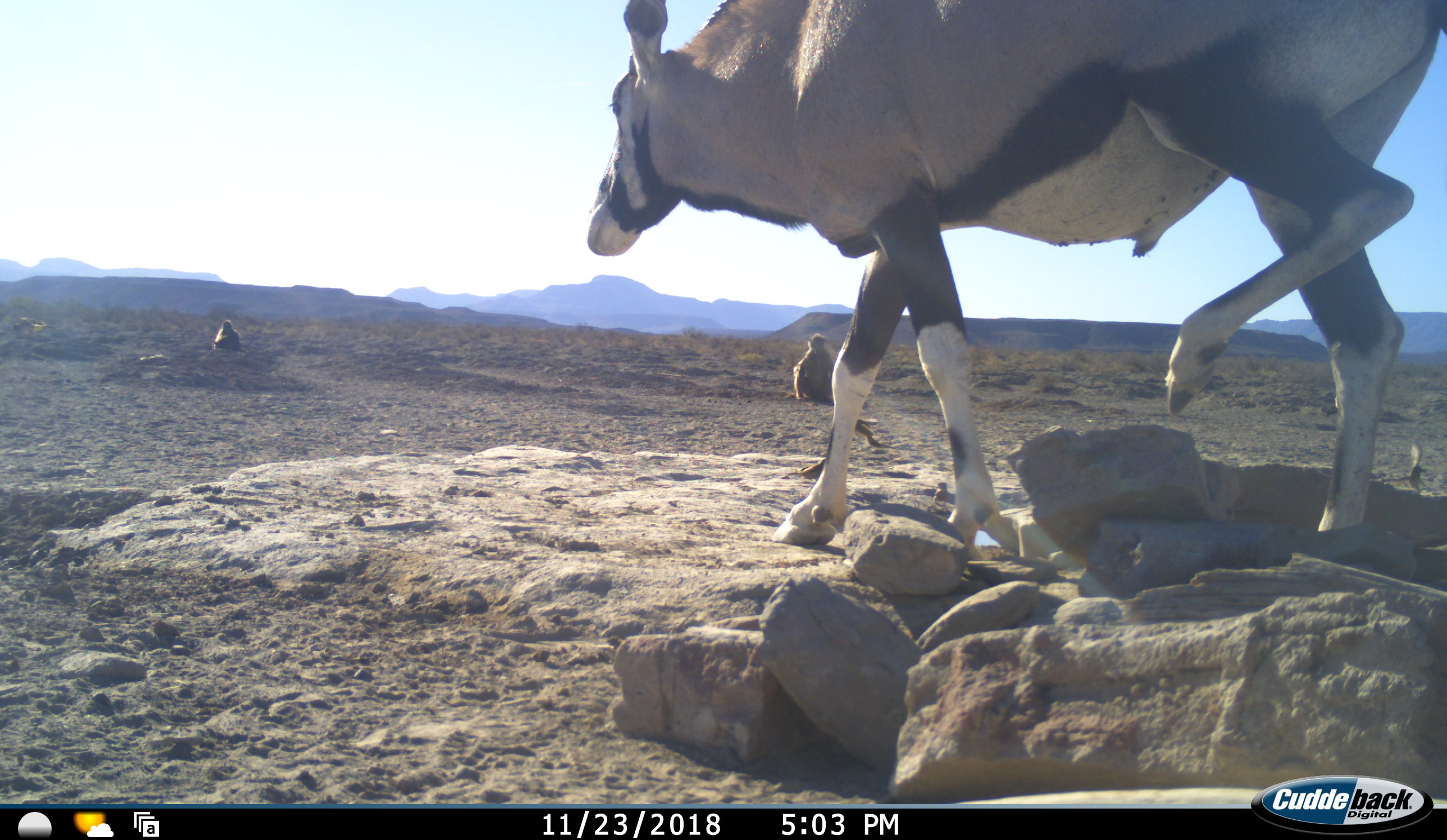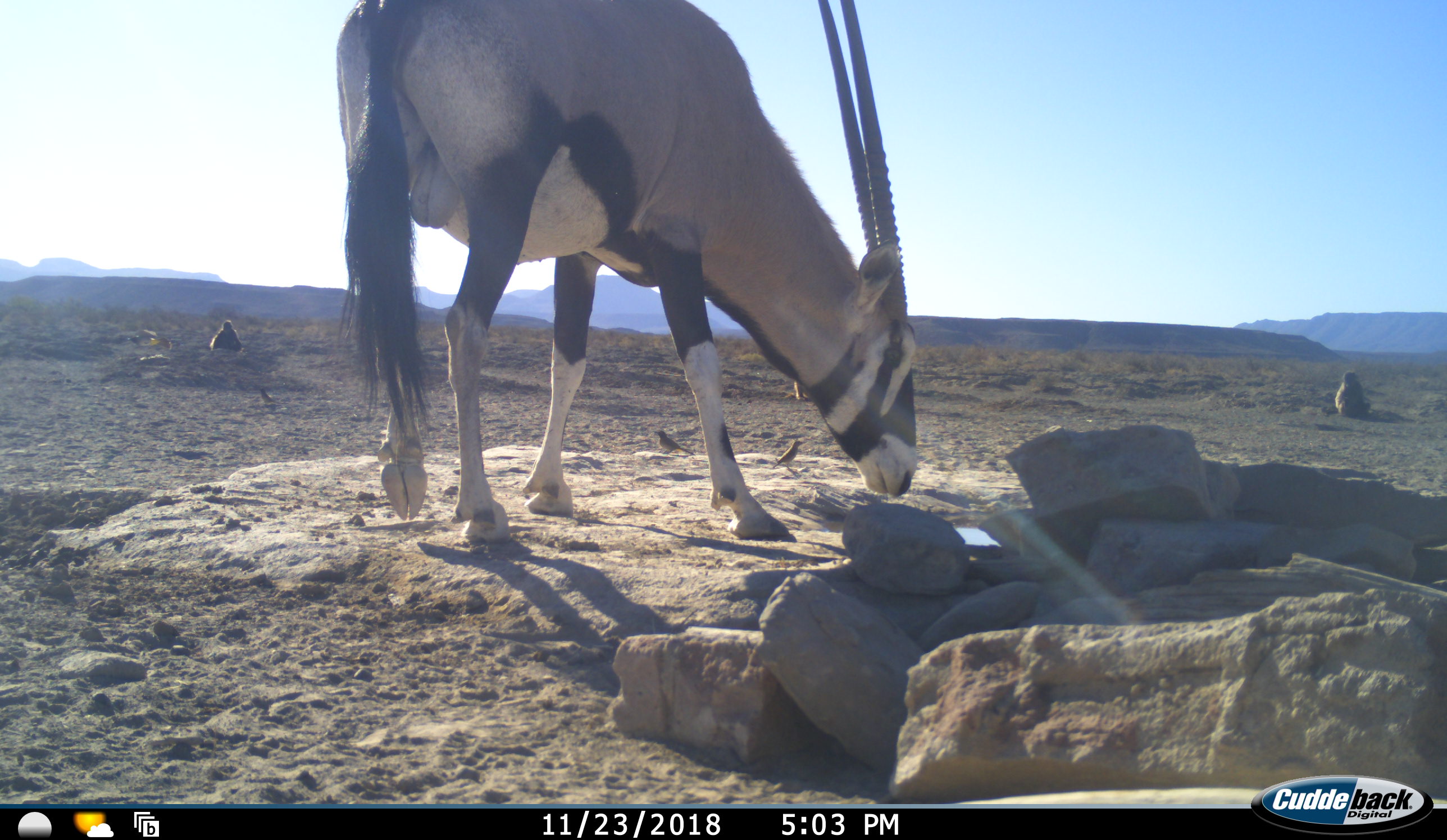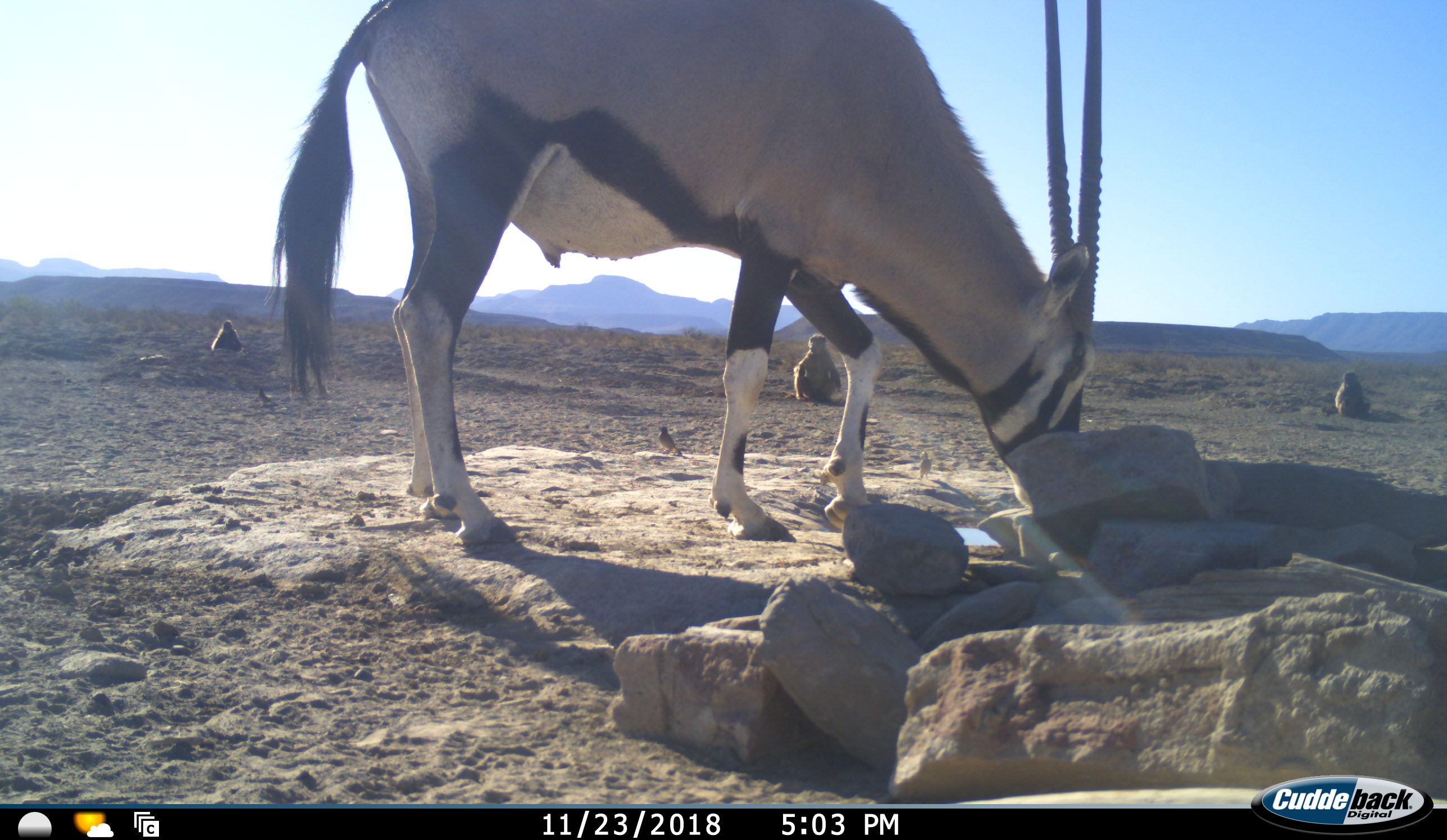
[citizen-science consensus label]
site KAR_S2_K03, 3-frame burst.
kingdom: Animalia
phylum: Chordata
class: Mammalia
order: Primates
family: Cercopithecidae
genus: Papio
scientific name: Papio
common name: baboon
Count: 3.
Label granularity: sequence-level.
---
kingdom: Animalia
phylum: Chordata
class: Mammalia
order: Artiodactyla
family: Bovidae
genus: Oryx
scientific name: Oryx gazella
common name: gemsbok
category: oryx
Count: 1.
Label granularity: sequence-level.